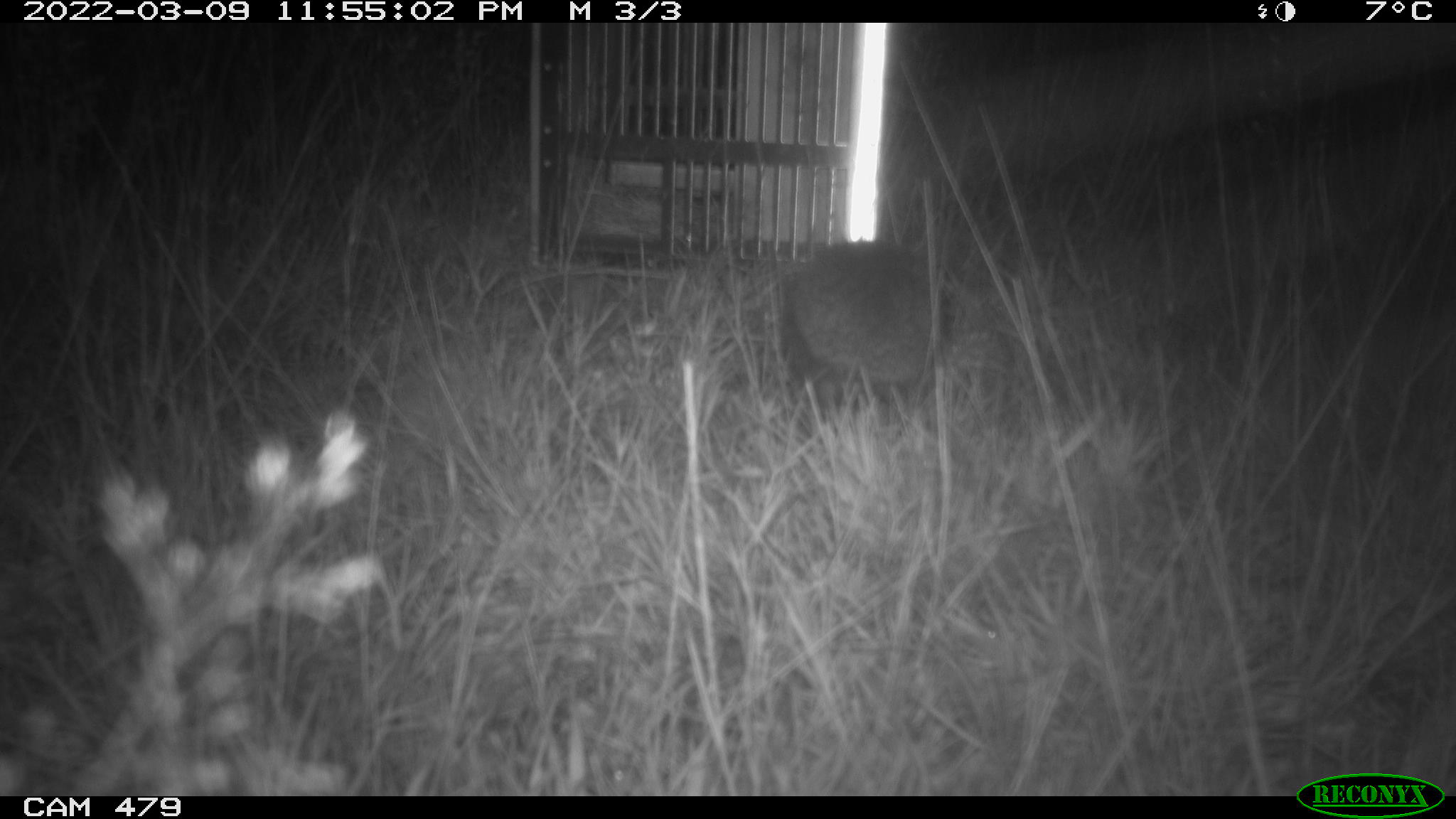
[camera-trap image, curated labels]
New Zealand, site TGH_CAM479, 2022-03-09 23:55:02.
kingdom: Animalia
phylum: Chordata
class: Mammalia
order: Eulipotyphla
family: Erinaceidae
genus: Erinaceus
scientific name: Erinaceus europaeus europaeus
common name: european hedgehog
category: hedgehog